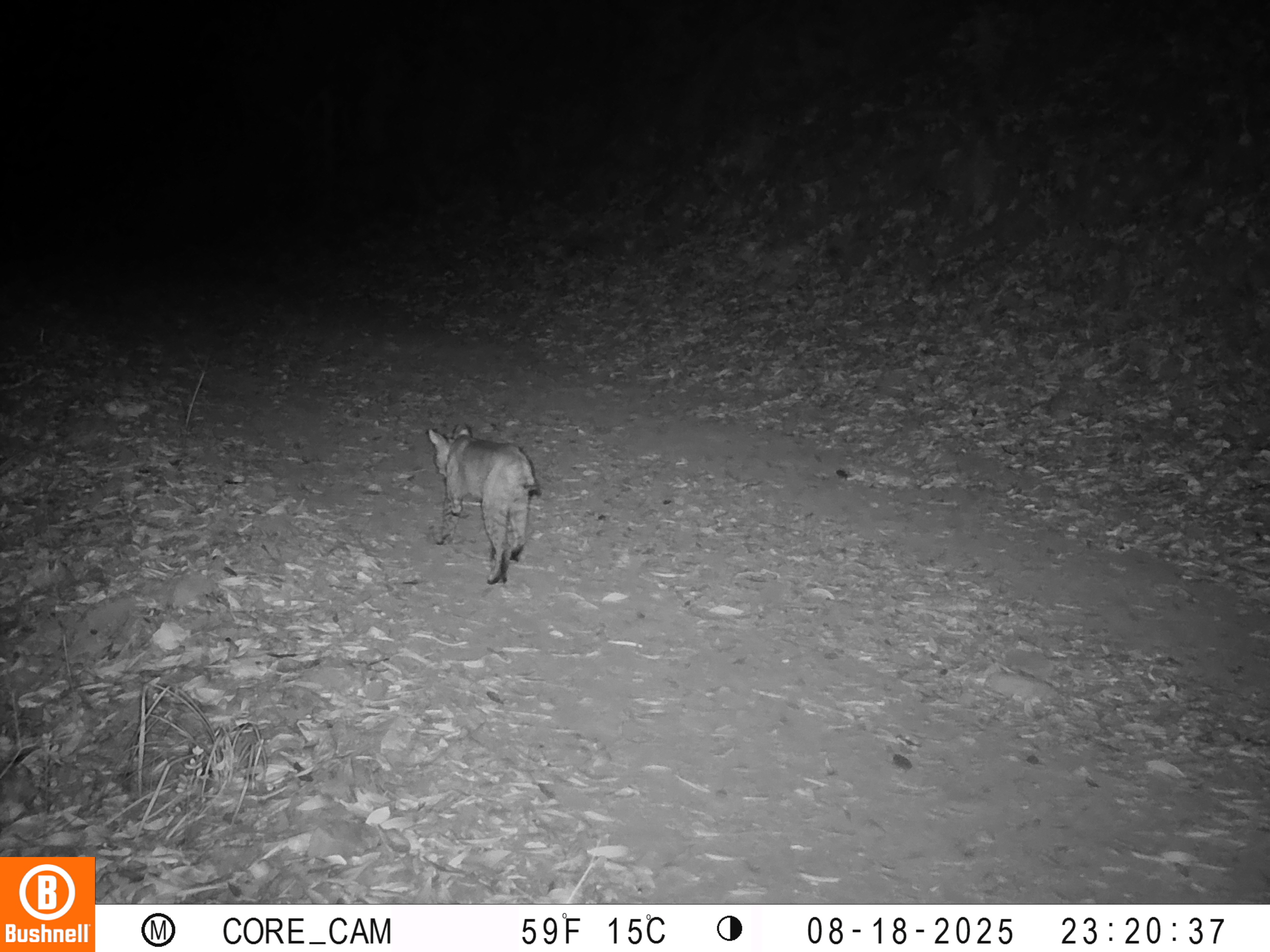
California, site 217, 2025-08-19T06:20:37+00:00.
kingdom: Animalia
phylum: Chordata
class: Mammalia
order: Carnivora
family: Felidae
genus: Lynx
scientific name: Lynx rufus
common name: bobcat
Bobcat (Lynx rufus).